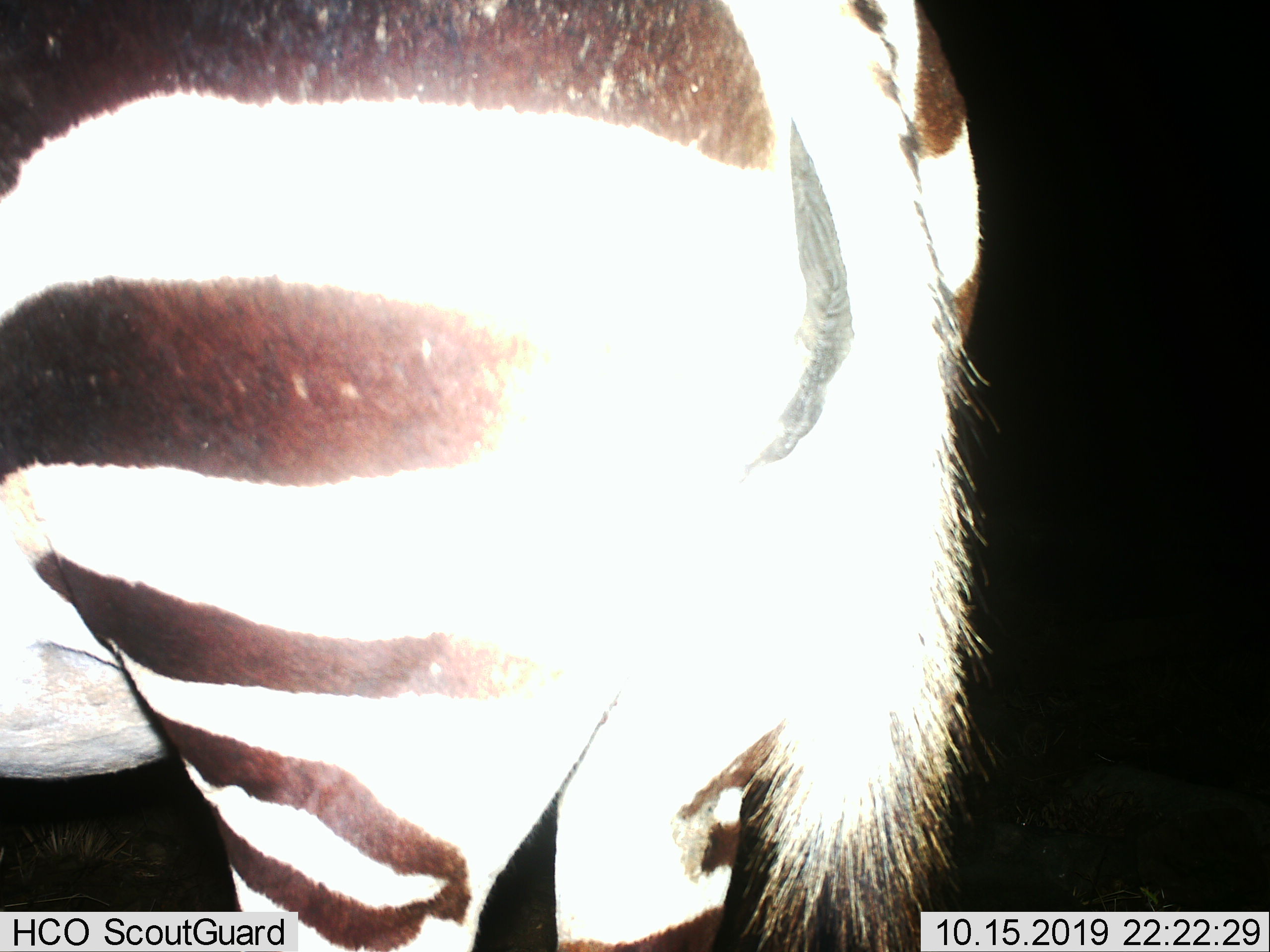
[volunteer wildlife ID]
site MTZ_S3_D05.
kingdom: Animalia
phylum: Chordata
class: Mammalia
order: Perissodactyla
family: Equidae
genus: Equus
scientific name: Equus zebra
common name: mountain zebra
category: zebramountain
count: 1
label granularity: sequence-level